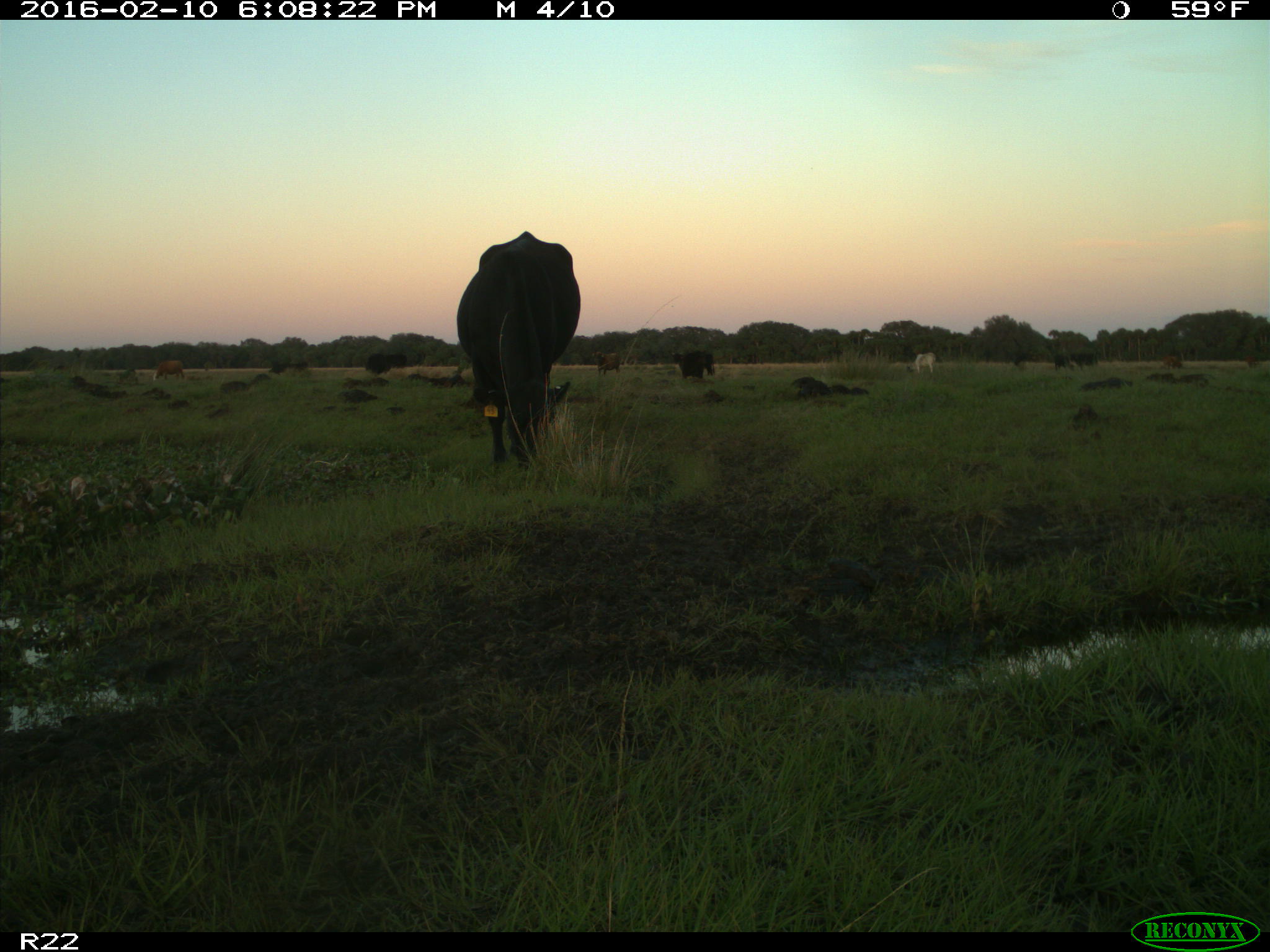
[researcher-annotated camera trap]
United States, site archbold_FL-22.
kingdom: Animalia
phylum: Chordata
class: Mammalia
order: Artiodactyla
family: Bovidae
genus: Bos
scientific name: Bos taurus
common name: domestic cow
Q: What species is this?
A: Bos taurus (domestic cow).